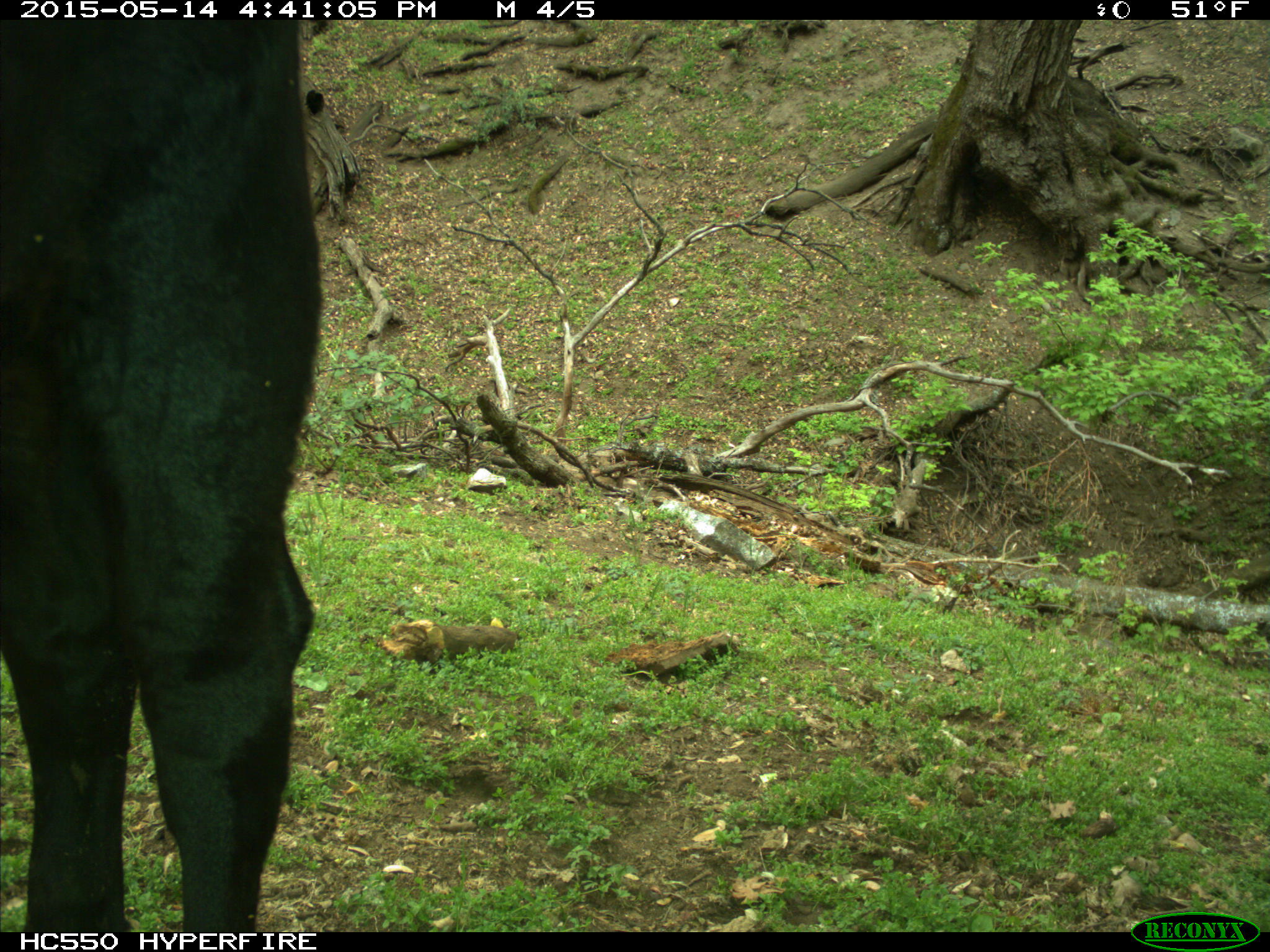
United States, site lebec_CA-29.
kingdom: Animalia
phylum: Chordata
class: Mammalia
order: Artiodactyla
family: Bovidae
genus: Bos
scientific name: Bos taurus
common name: domestic cow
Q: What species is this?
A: Bos taurus (domestic cow).